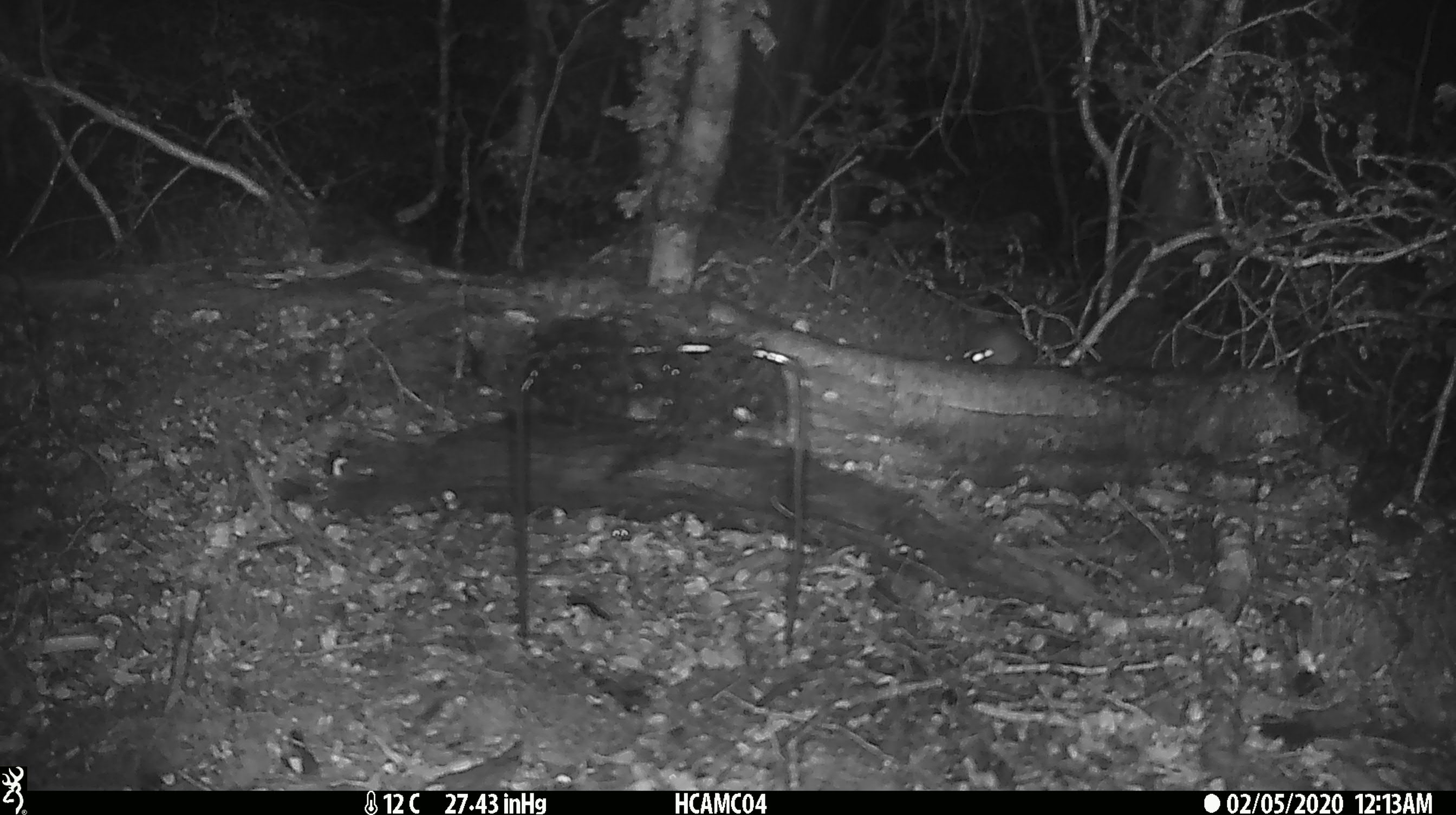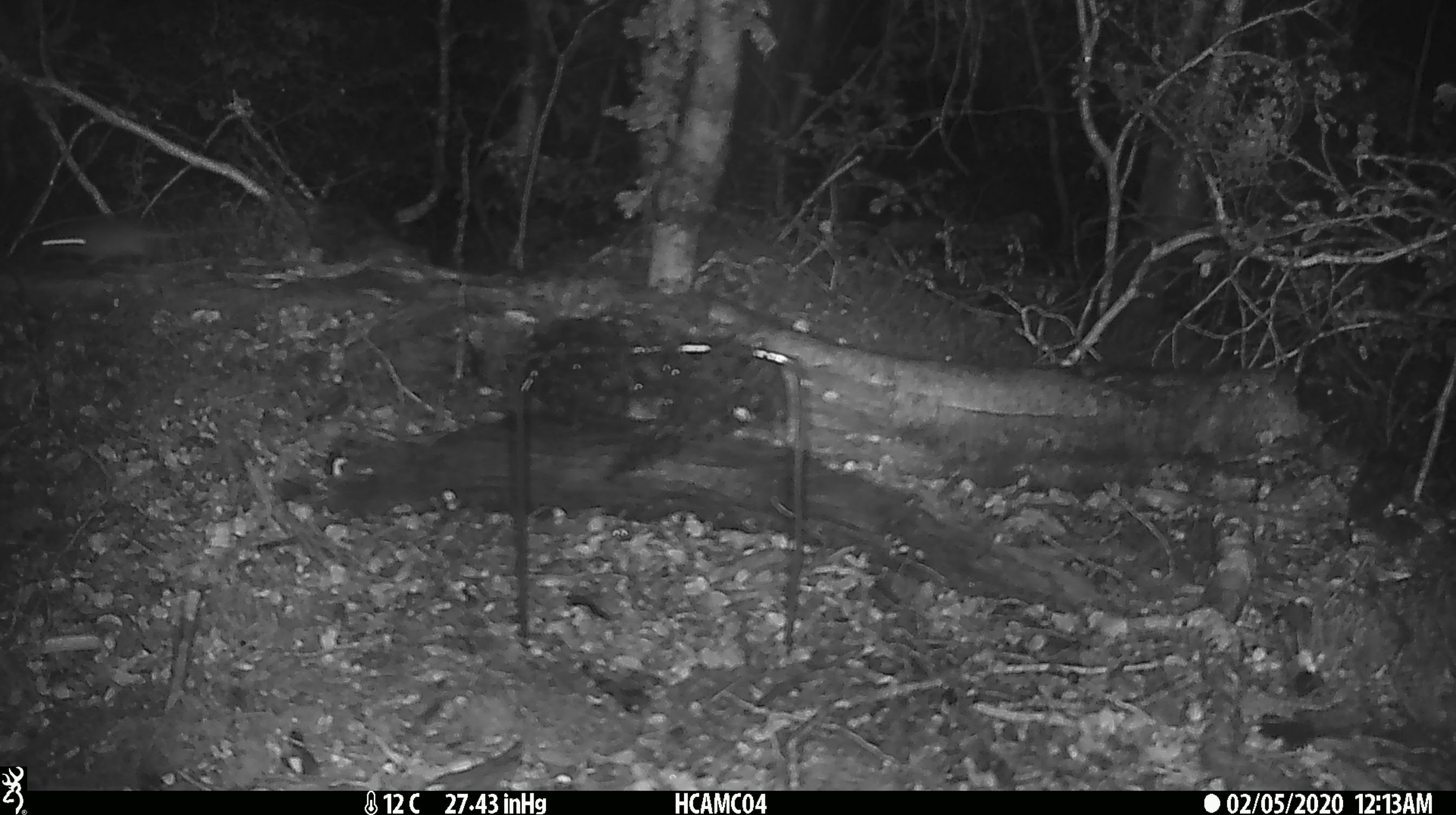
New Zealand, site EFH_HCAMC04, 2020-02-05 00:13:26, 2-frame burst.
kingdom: Animalia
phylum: Chordata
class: Mammalia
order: Rodentia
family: Muridae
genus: Mus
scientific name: Mus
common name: mouse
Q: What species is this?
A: Mouse (Mus).